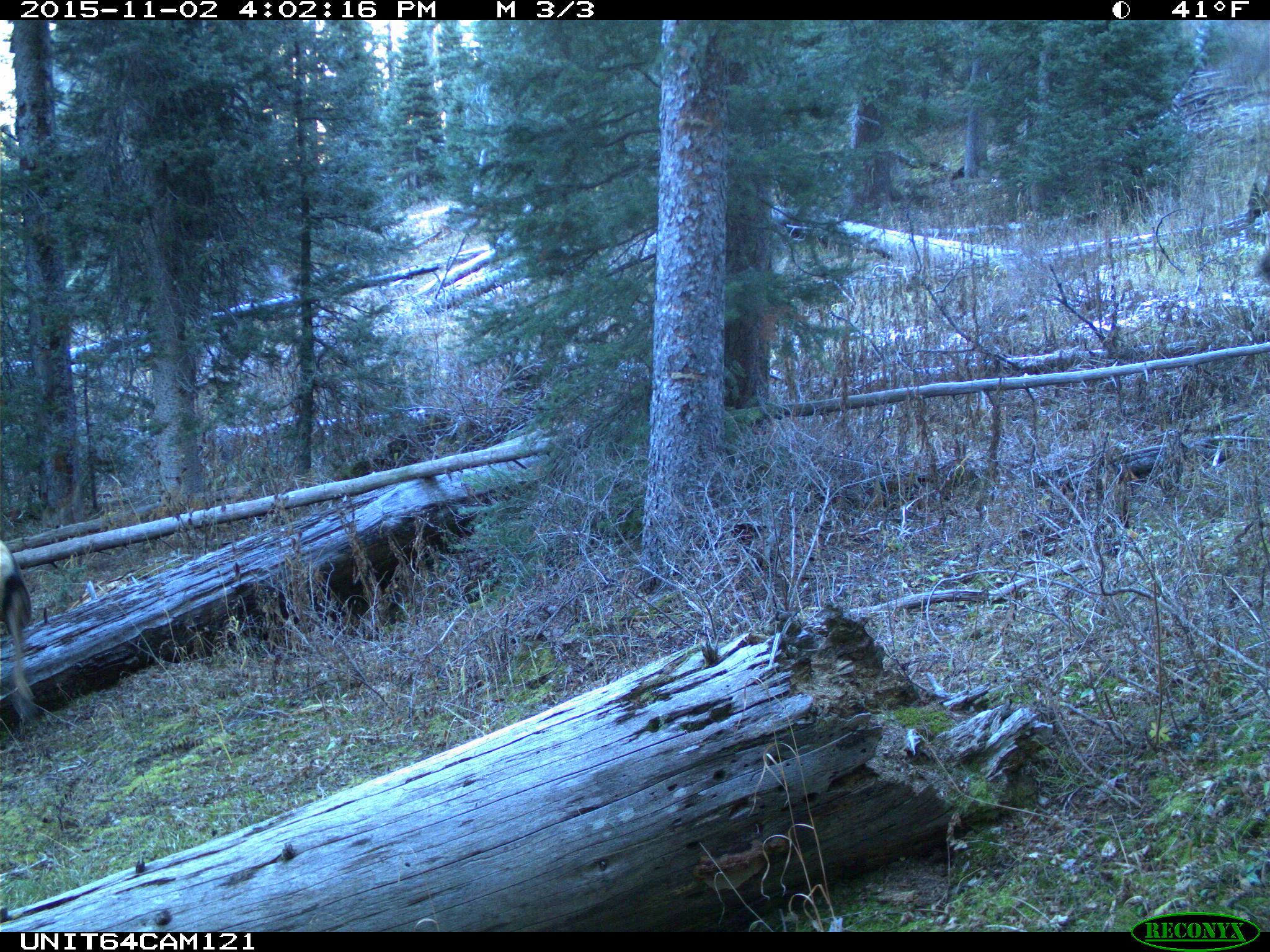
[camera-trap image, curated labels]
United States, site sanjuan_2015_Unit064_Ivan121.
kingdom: Animalia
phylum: Chordata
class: Mammalia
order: Artiodactyla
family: Cervidae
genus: Cervus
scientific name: Cervus elaphus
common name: red deer